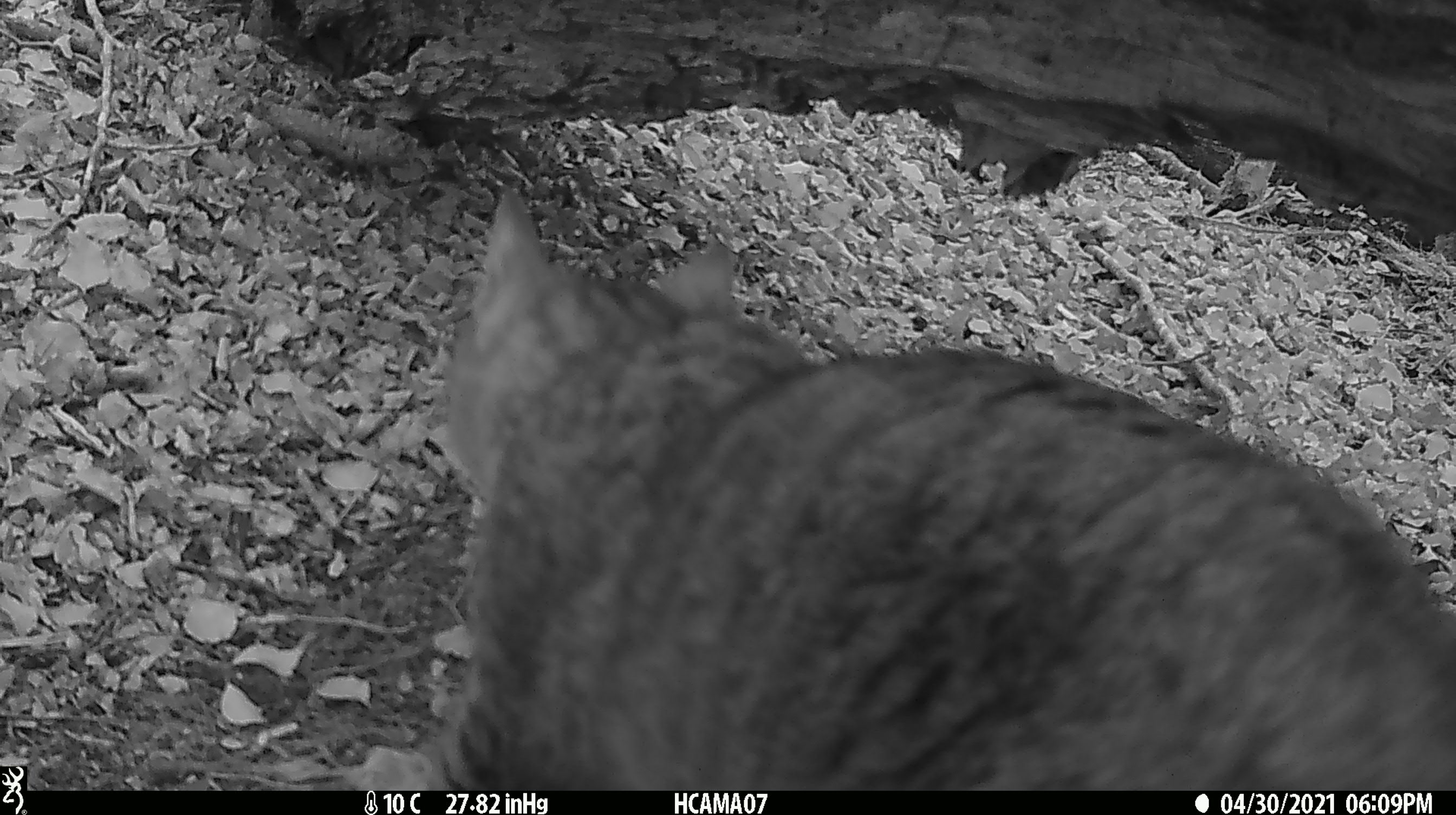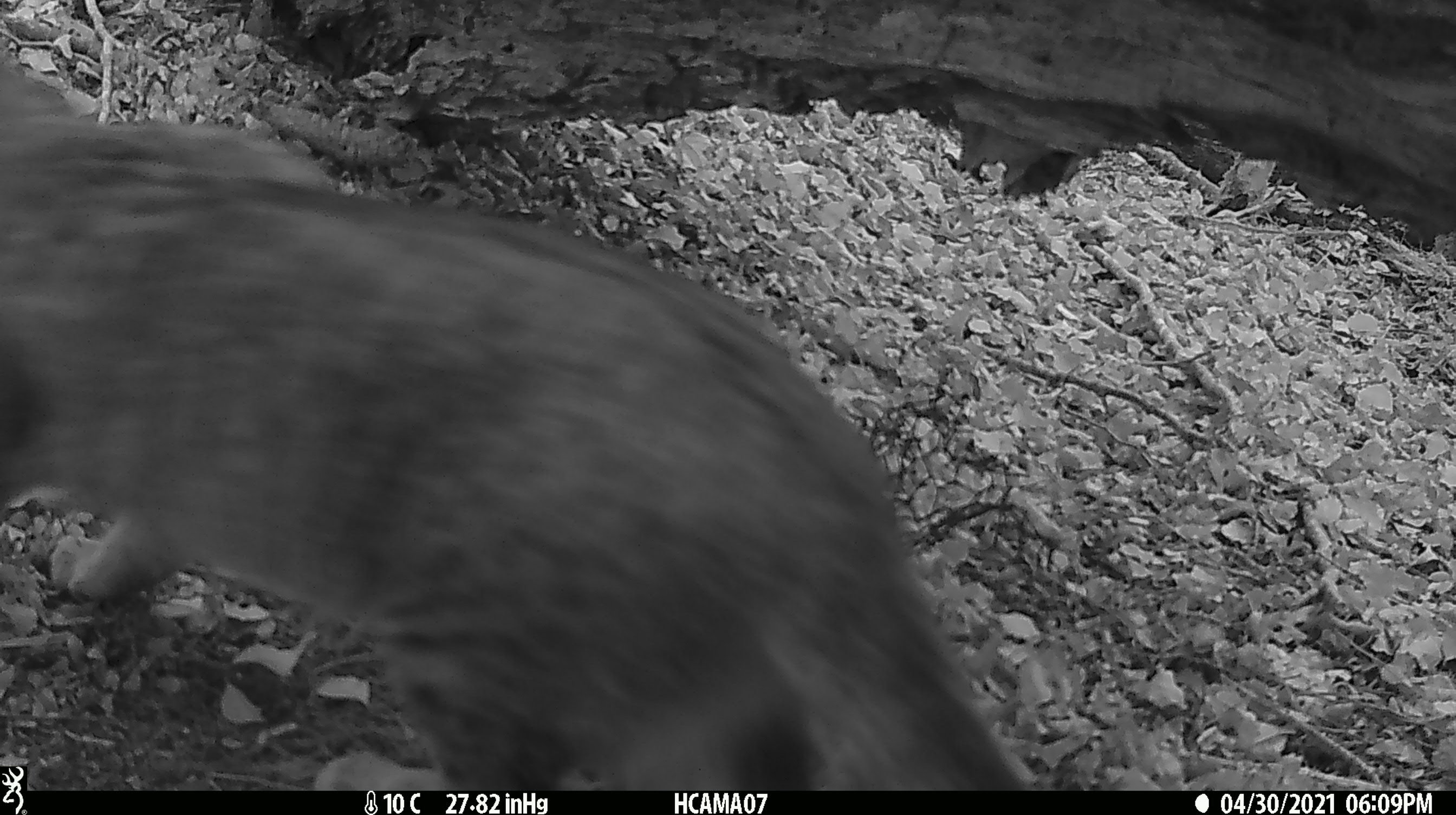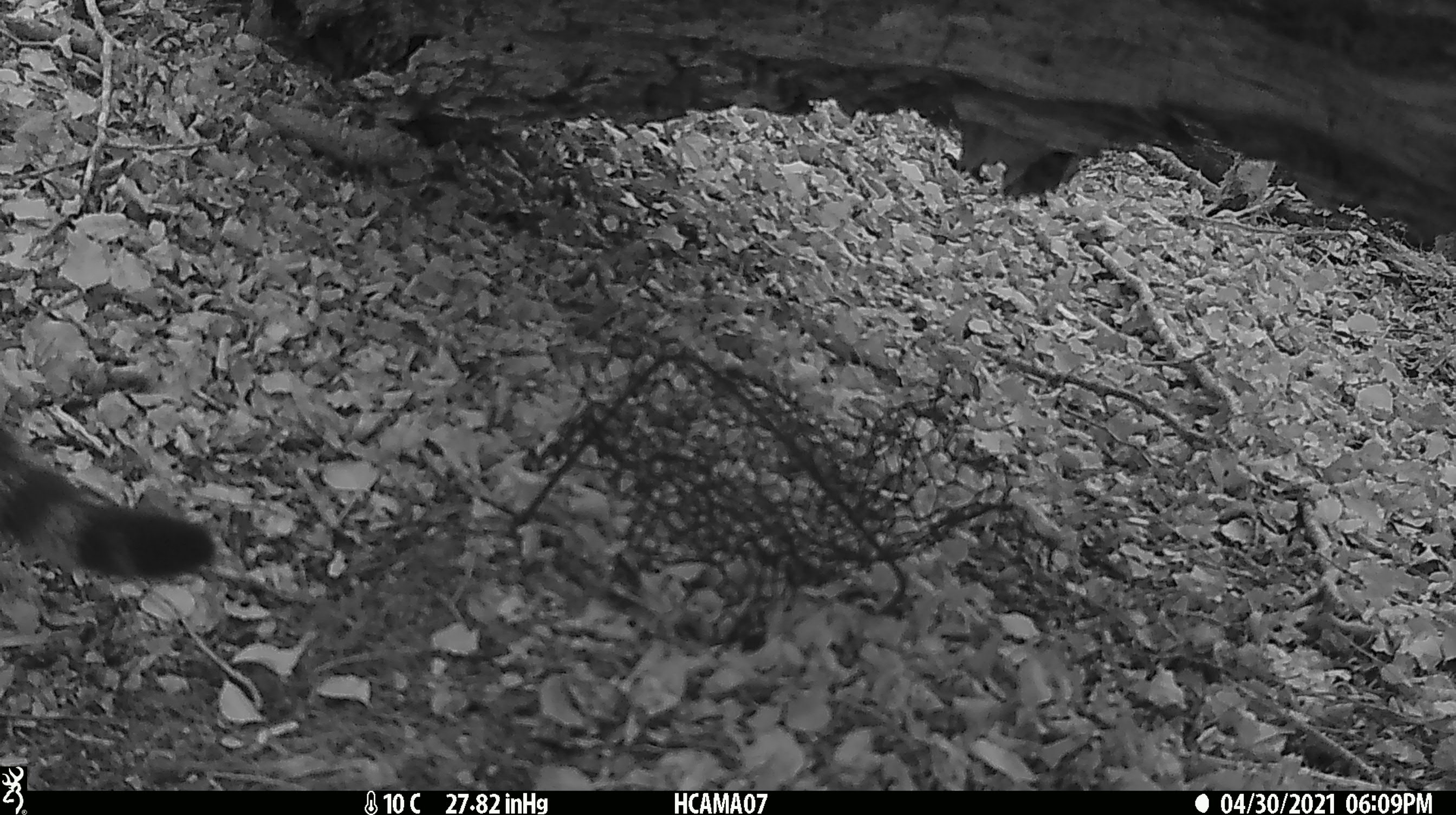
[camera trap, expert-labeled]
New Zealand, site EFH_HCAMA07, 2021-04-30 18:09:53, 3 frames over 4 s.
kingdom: Animalia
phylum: Chordata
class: Mammalia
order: Carnivora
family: Felidae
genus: Felis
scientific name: Felis catus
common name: domestic cat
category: cat